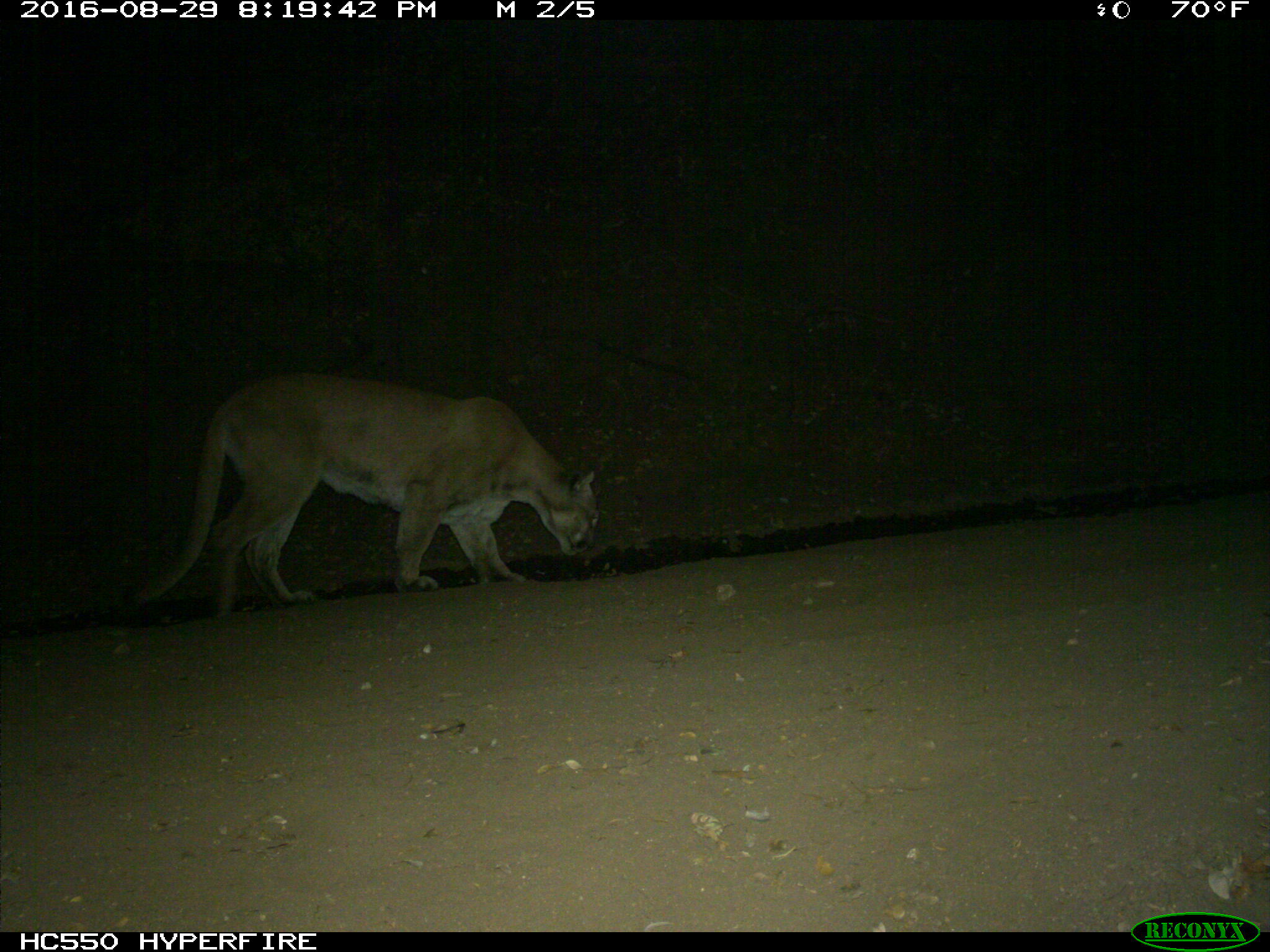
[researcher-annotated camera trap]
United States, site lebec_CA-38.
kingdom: Animalia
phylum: Chordata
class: Mammalia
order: Carnivora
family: Felidae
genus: Puma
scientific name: Puma concolor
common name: mountain lion